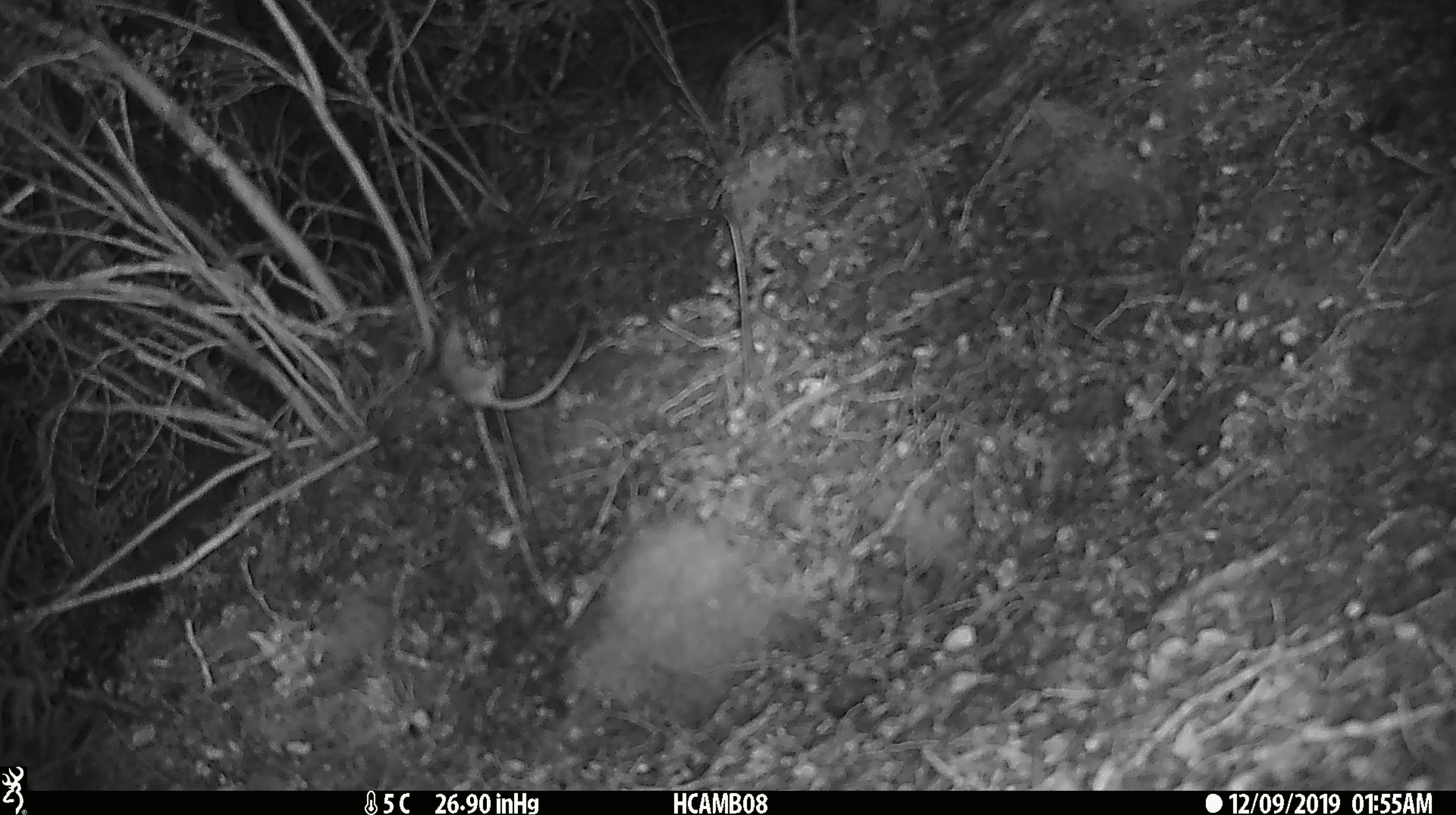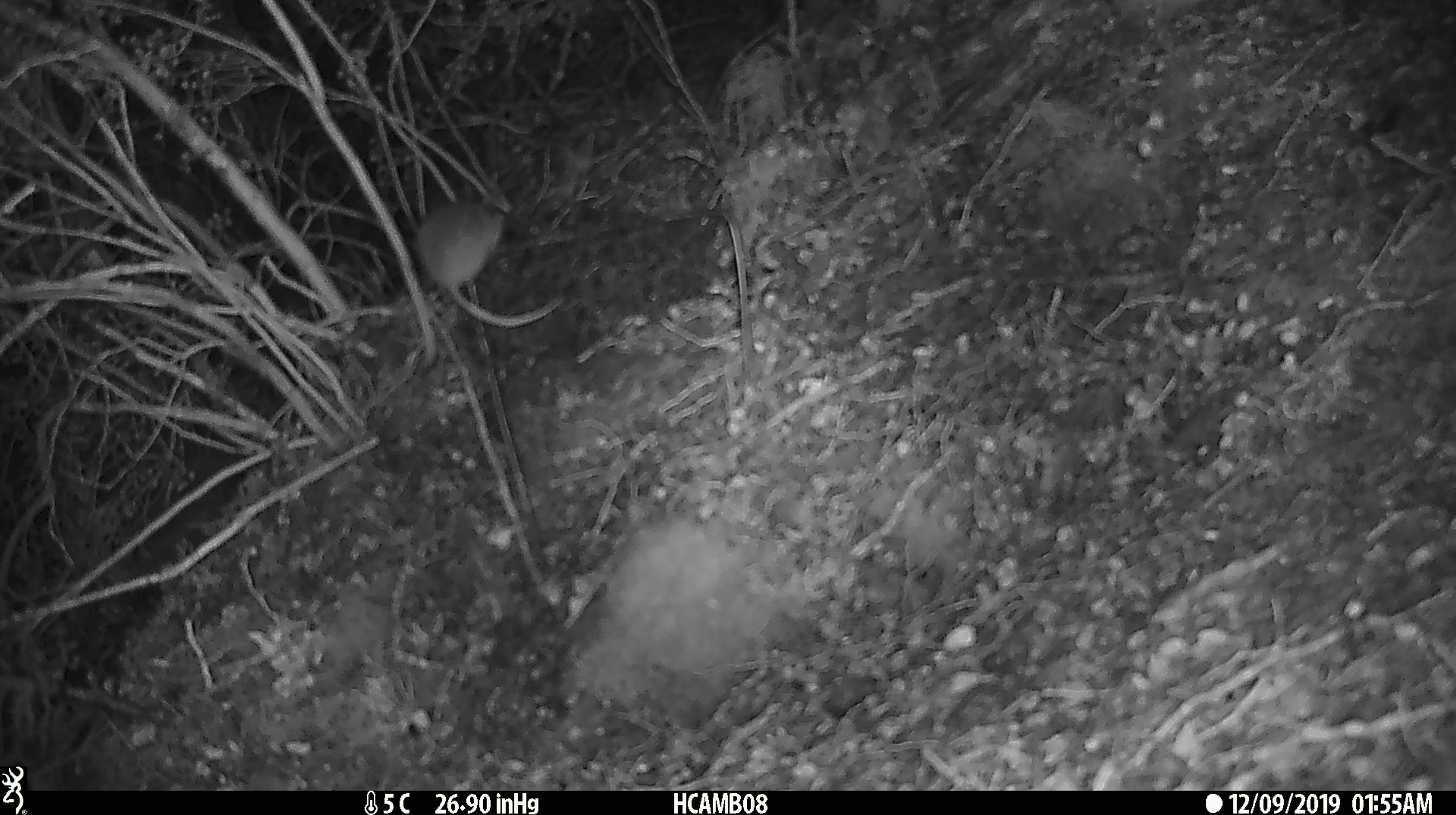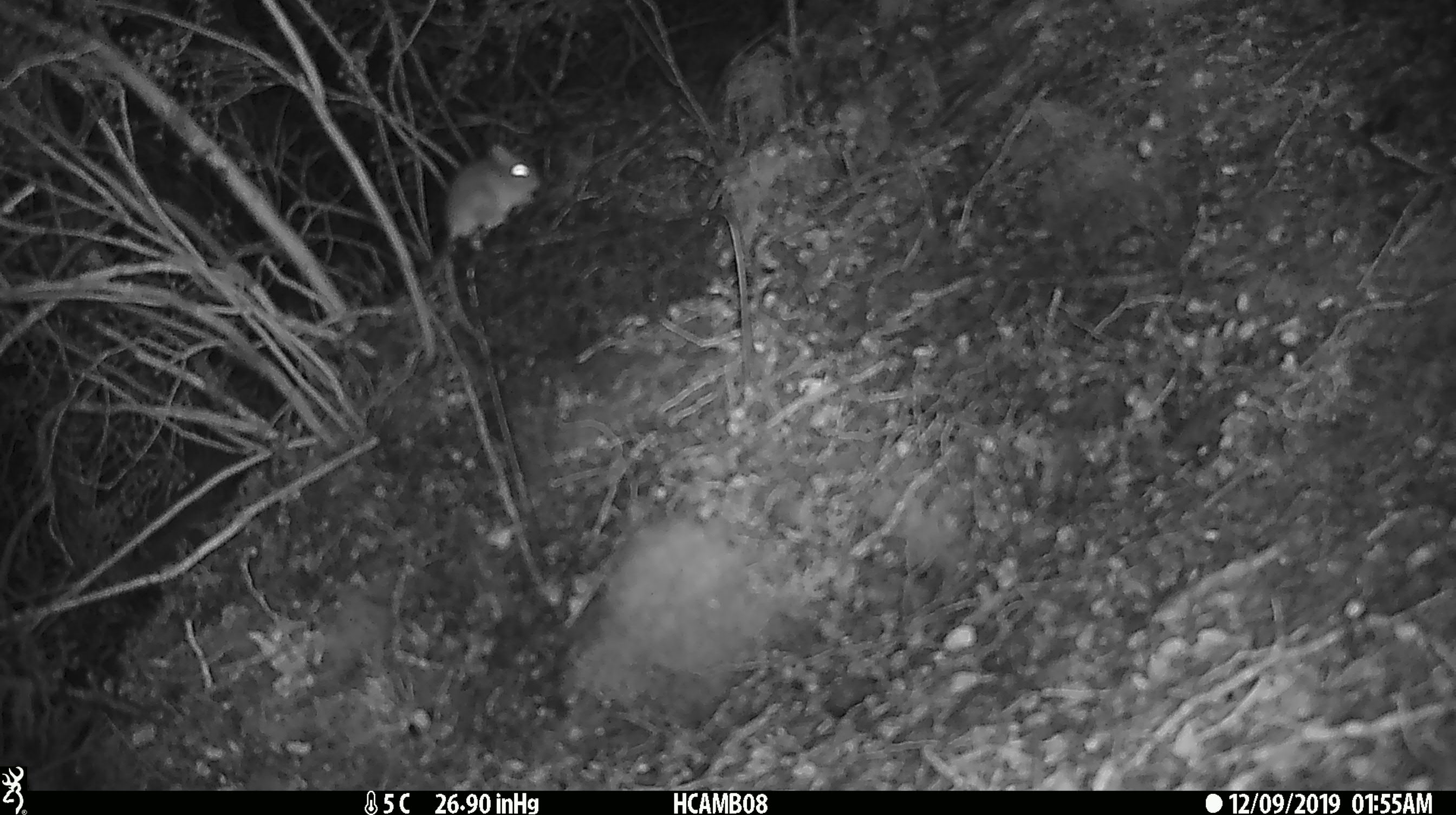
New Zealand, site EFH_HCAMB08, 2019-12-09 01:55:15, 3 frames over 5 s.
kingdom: Animalia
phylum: Chordata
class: Mammalia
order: Rodentia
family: Muridae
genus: Mus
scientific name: Mus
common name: mouse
Mouse (Mus).